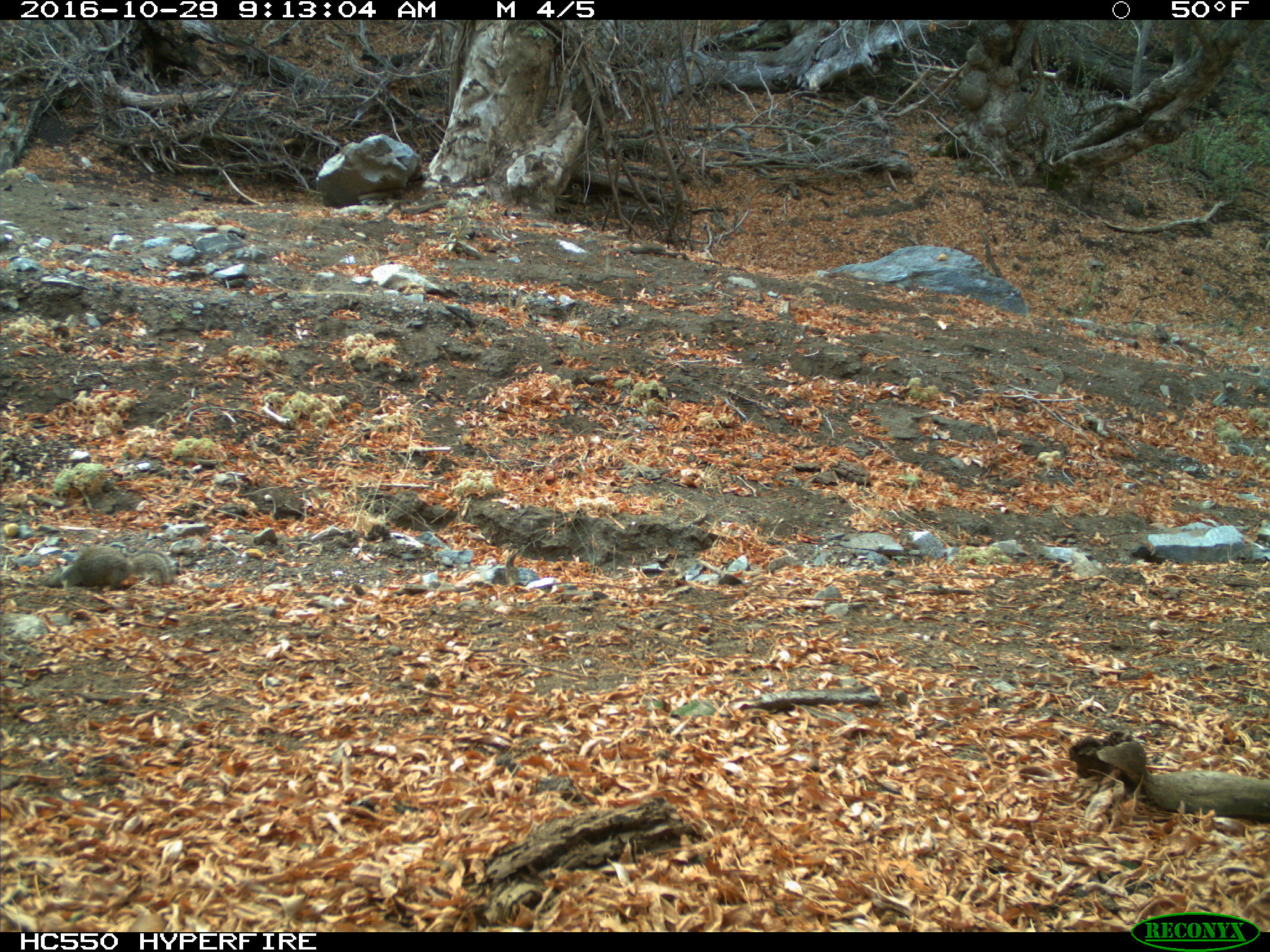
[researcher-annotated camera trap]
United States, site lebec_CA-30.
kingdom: Animalia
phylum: Chordata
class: Mammalia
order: Rodentia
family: Sciuridae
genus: Otospermophilus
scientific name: Otospermophilus beecheyi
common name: california ground squirrel